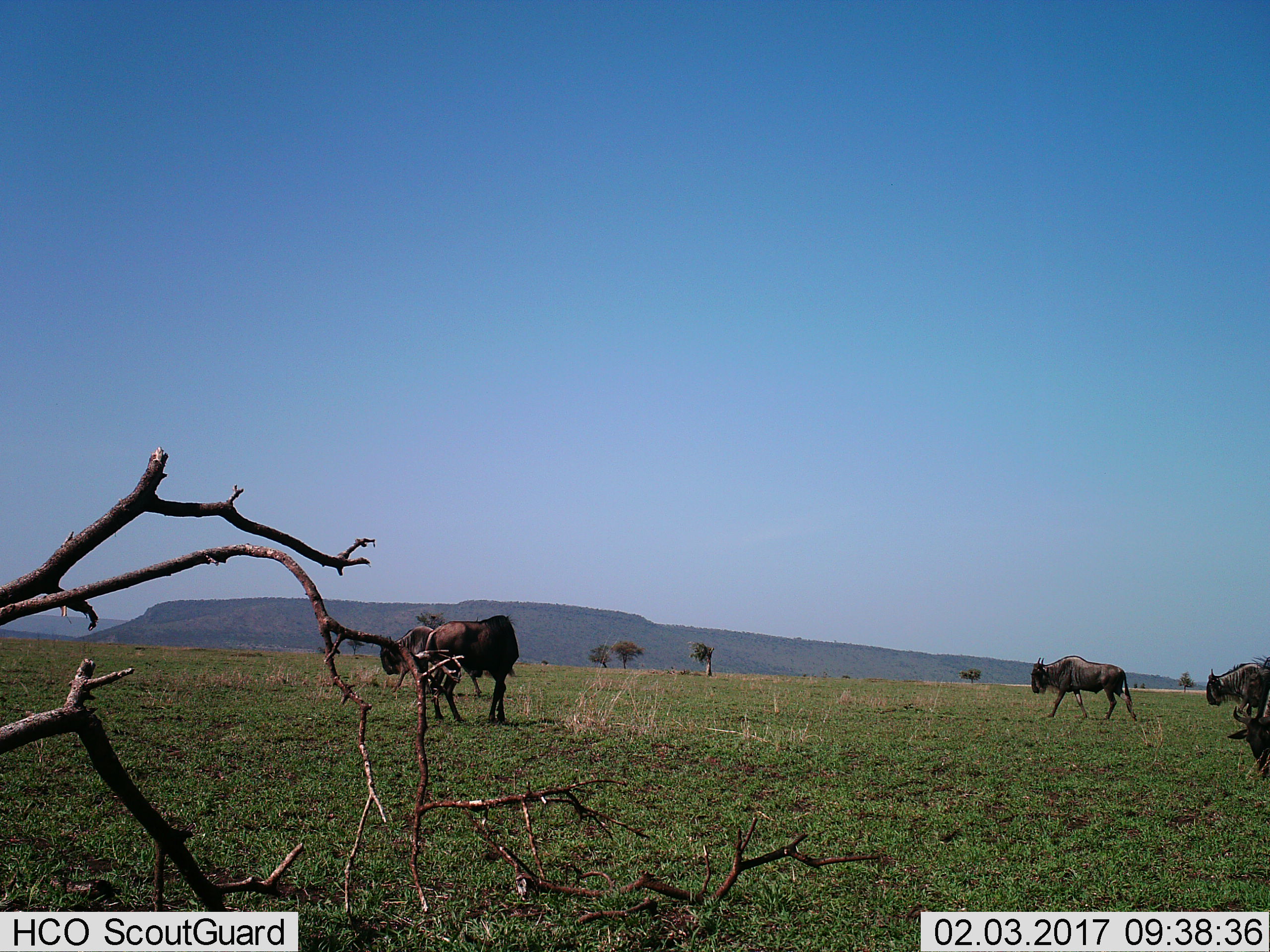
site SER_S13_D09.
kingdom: Animalia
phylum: Chordata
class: Mammalia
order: Artiodactyla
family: Bovidae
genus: Connochaetes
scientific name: Connochaetes taurinus taurinus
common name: blue wildebeest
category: wildebeestblue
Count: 5.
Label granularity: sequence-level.